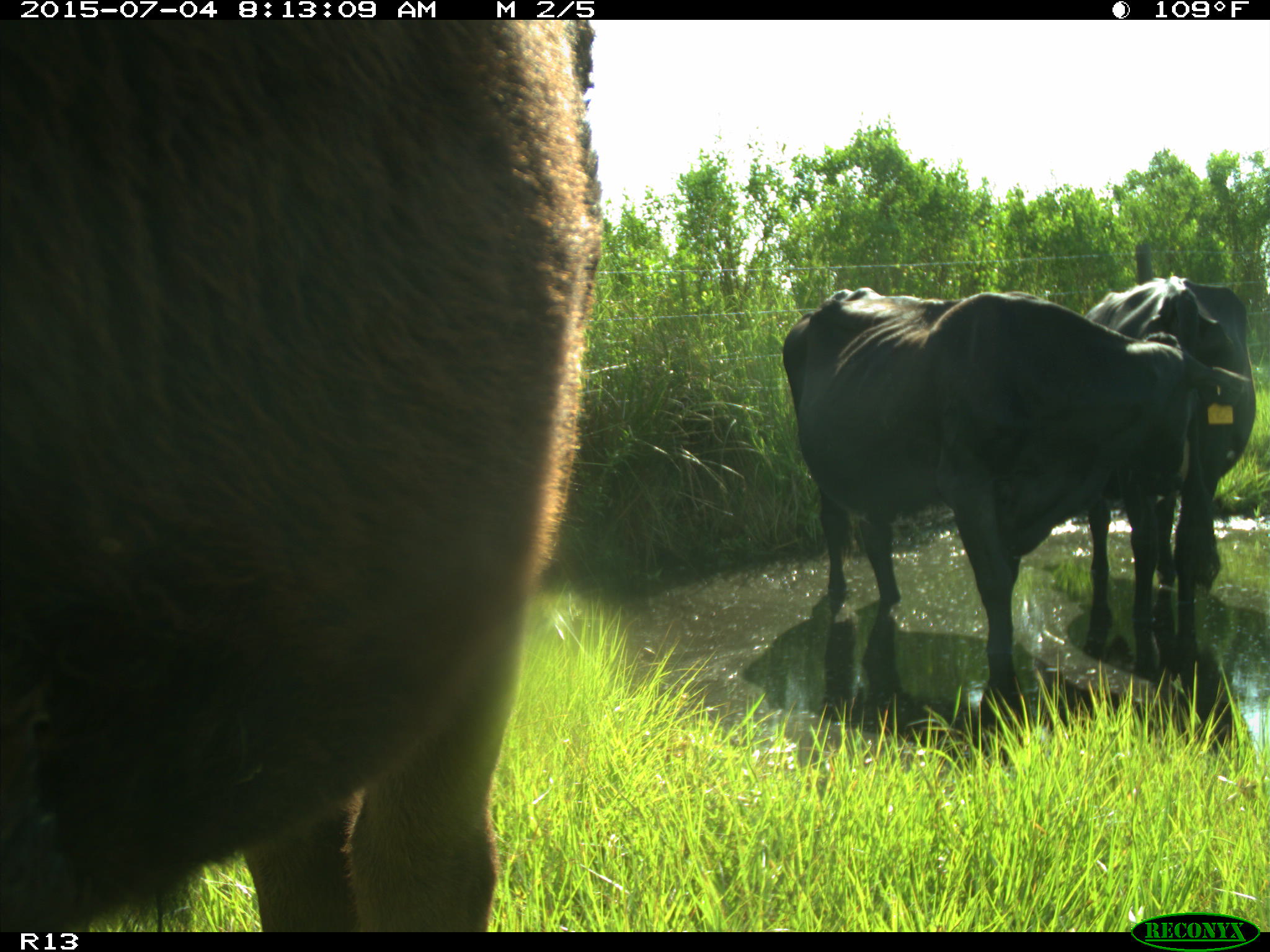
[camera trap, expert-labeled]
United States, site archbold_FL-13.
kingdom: Animalia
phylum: Chordata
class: Mammalia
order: Artiodactyla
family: Bovidae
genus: Bos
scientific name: Bos taurus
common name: domestic cow